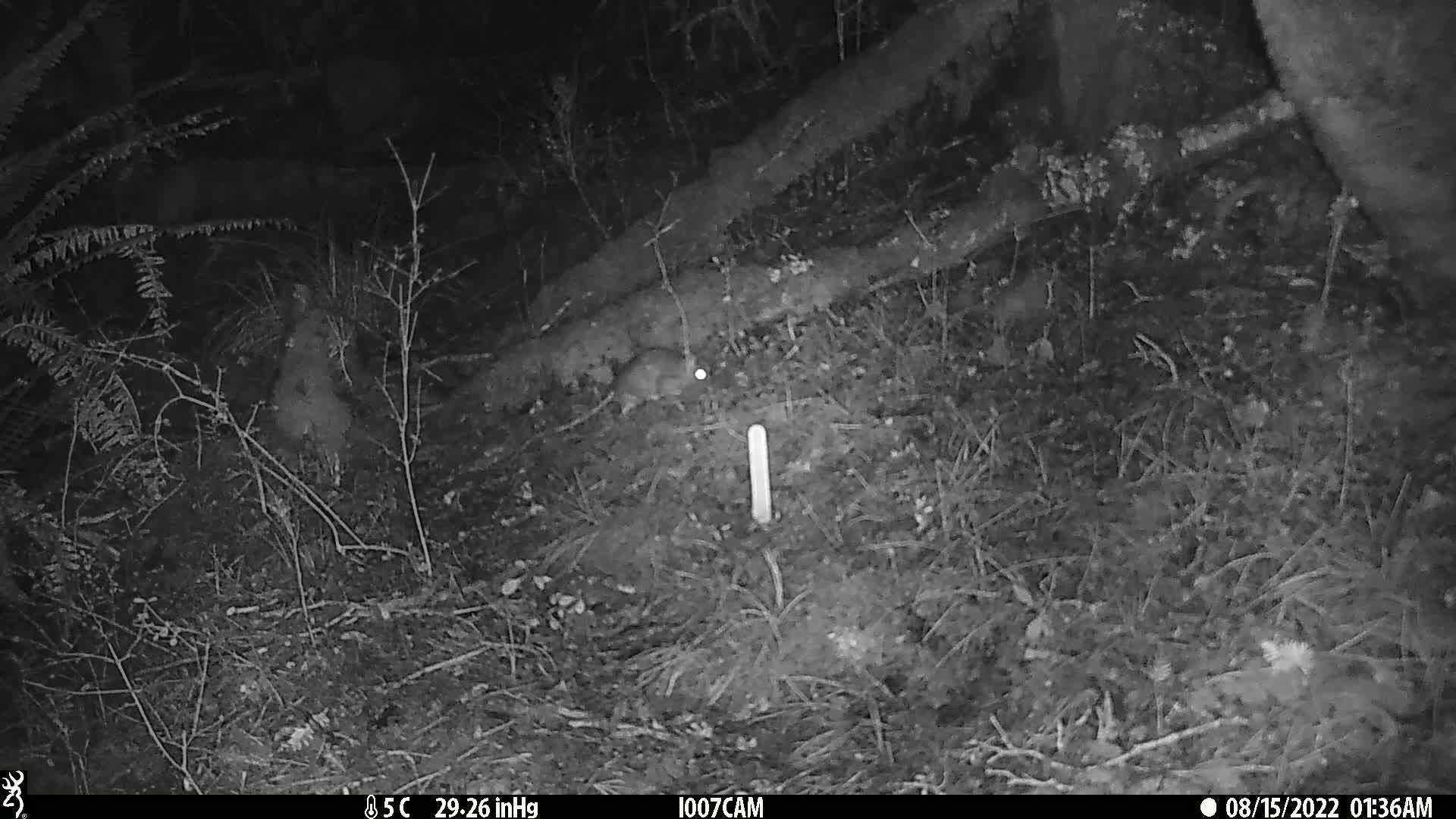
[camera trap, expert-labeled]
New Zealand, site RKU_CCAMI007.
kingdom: Animalia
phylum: Chordata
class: Mammalia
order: Rodentia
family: Muridae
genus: Rattus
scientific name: Rattus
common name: rat